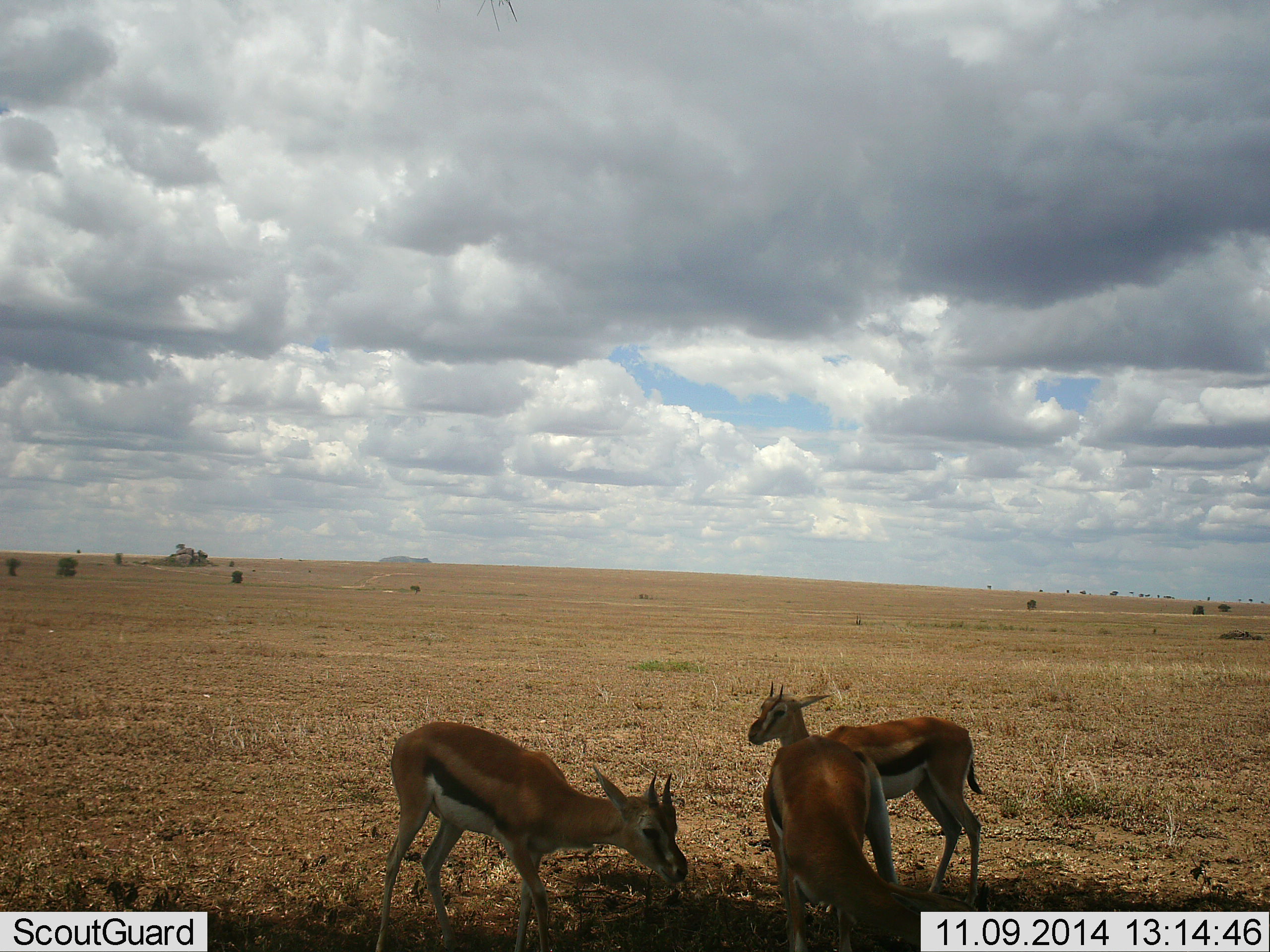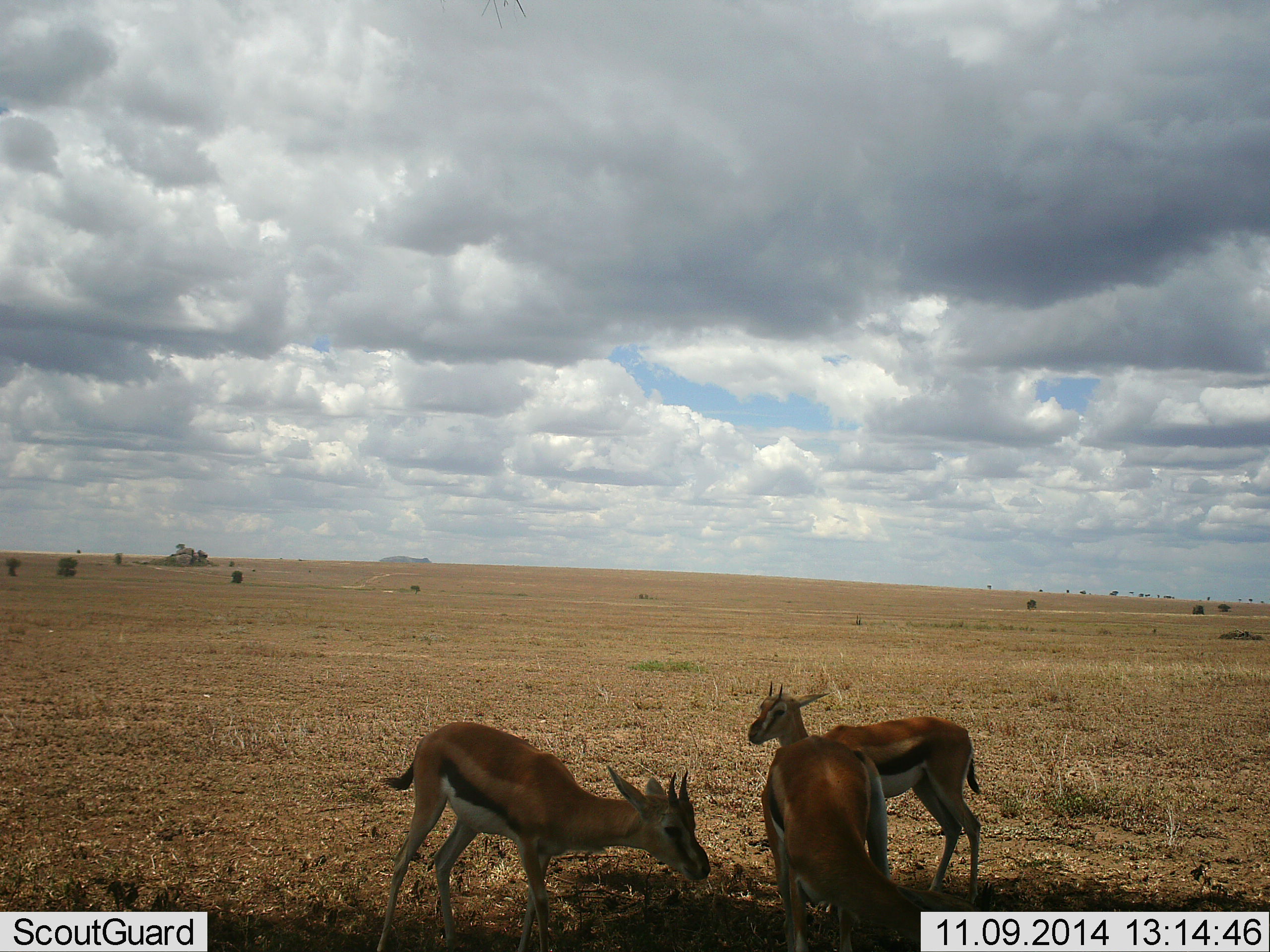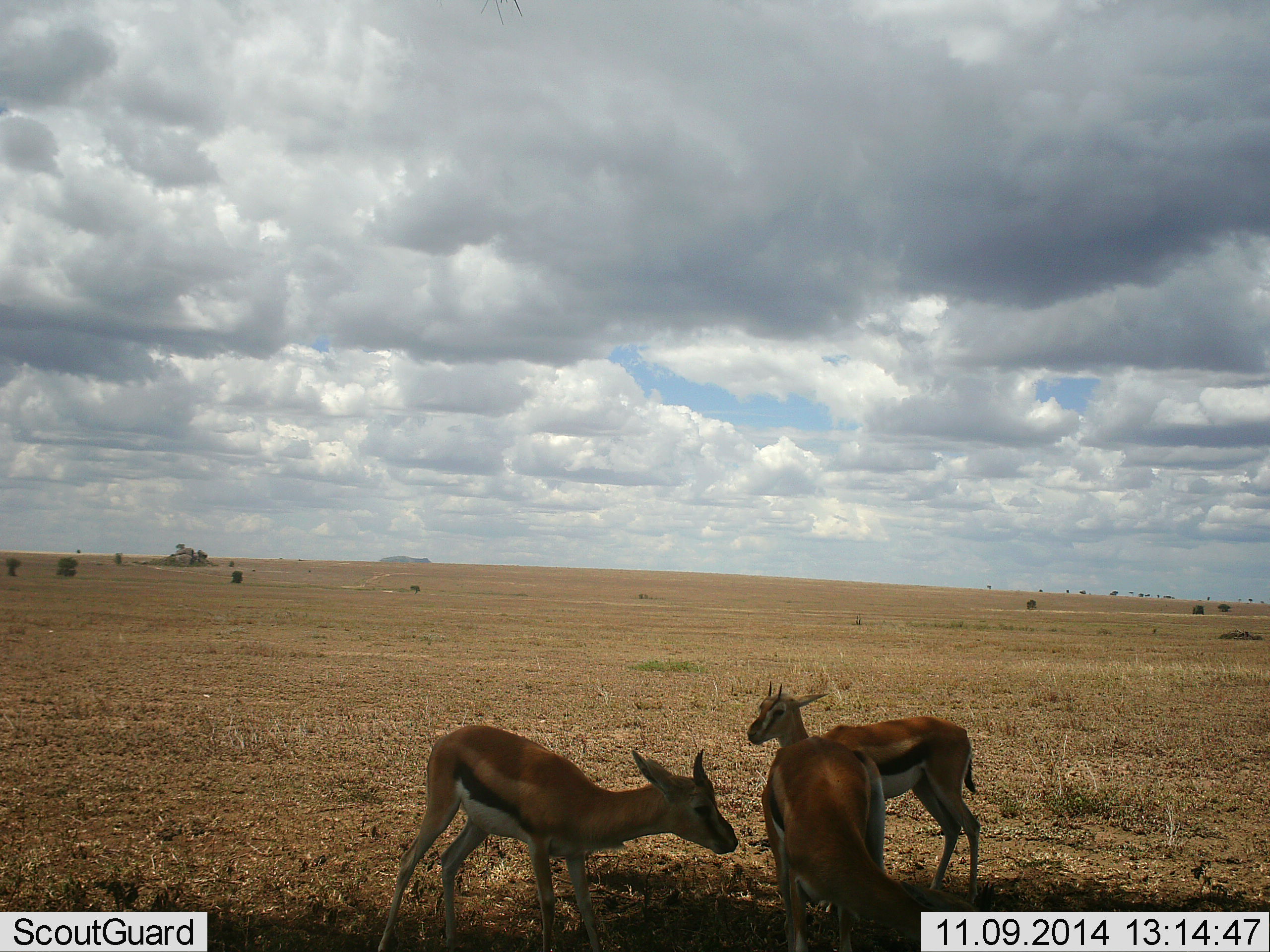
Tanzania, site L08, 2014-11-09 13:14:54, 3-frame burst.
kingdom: Animalia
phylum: Chordata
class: Mammalia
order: Artiodactyla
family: Bovidae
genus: Eudorcas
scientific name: Eudorcas thomsonii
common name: thomson's gazelle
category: gazellethomsons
Gazellethomsons (thomson's gazelle) (Eudorcas thomsonii), count 3. Behavior (volunteer vote fractions): standing 90%, resting 10%, moving 0%, interacting 10%. Young present (vote fraction): 0%. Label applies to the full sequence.